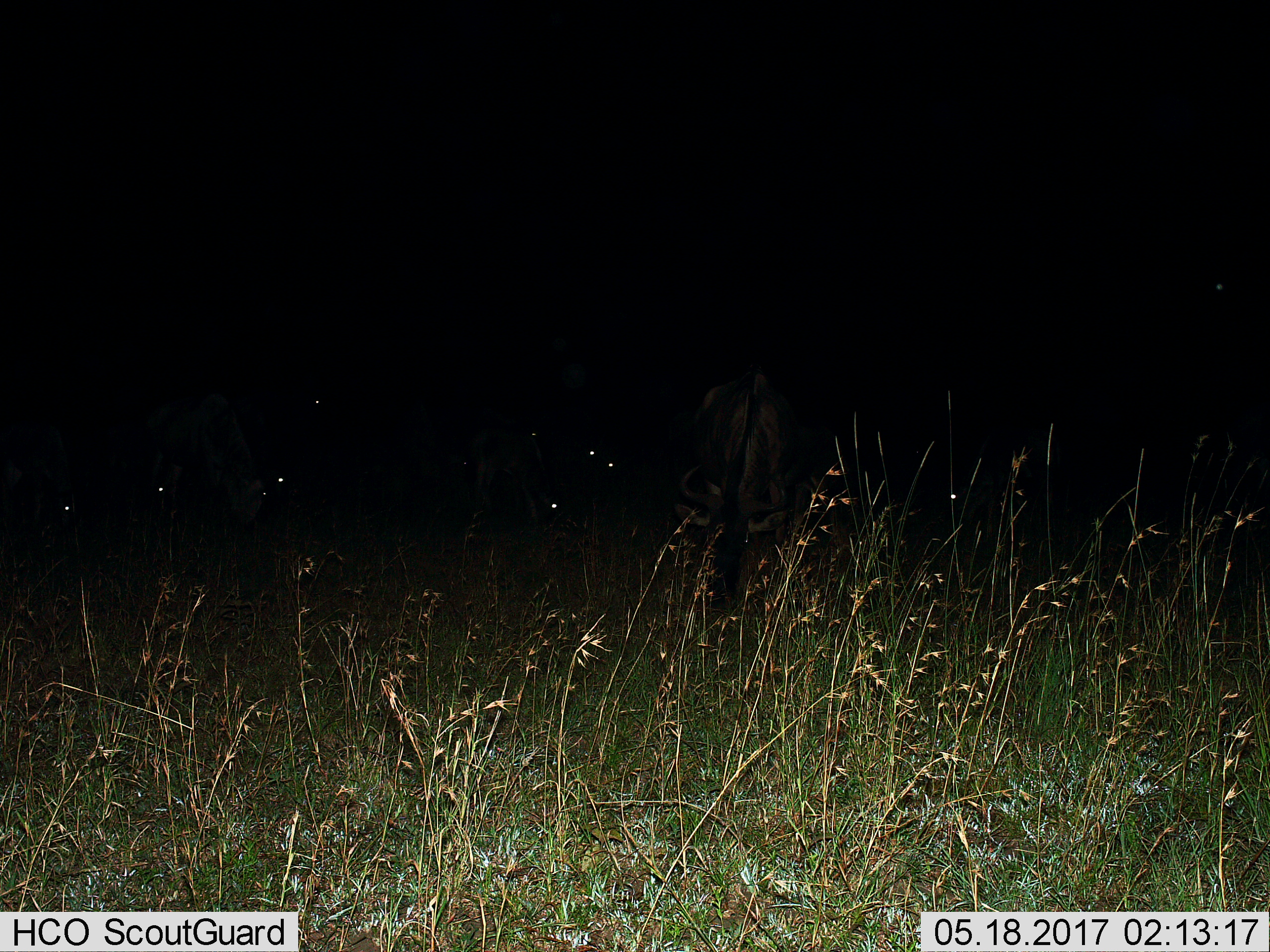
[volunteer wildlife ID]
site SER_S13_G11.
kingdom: Animalia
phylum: Chordata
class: Mammalia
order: Artiodactyla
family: Bovidae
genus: Connochaetes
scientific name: Connochaetes taurinus taurinus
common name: blue wildebeest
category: wildebeestblue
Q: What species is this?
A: Wildebeestblue (blue wildebeest) (Connochaetes taurinus taurinus).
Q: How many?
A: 10.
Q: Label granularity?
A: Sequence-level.